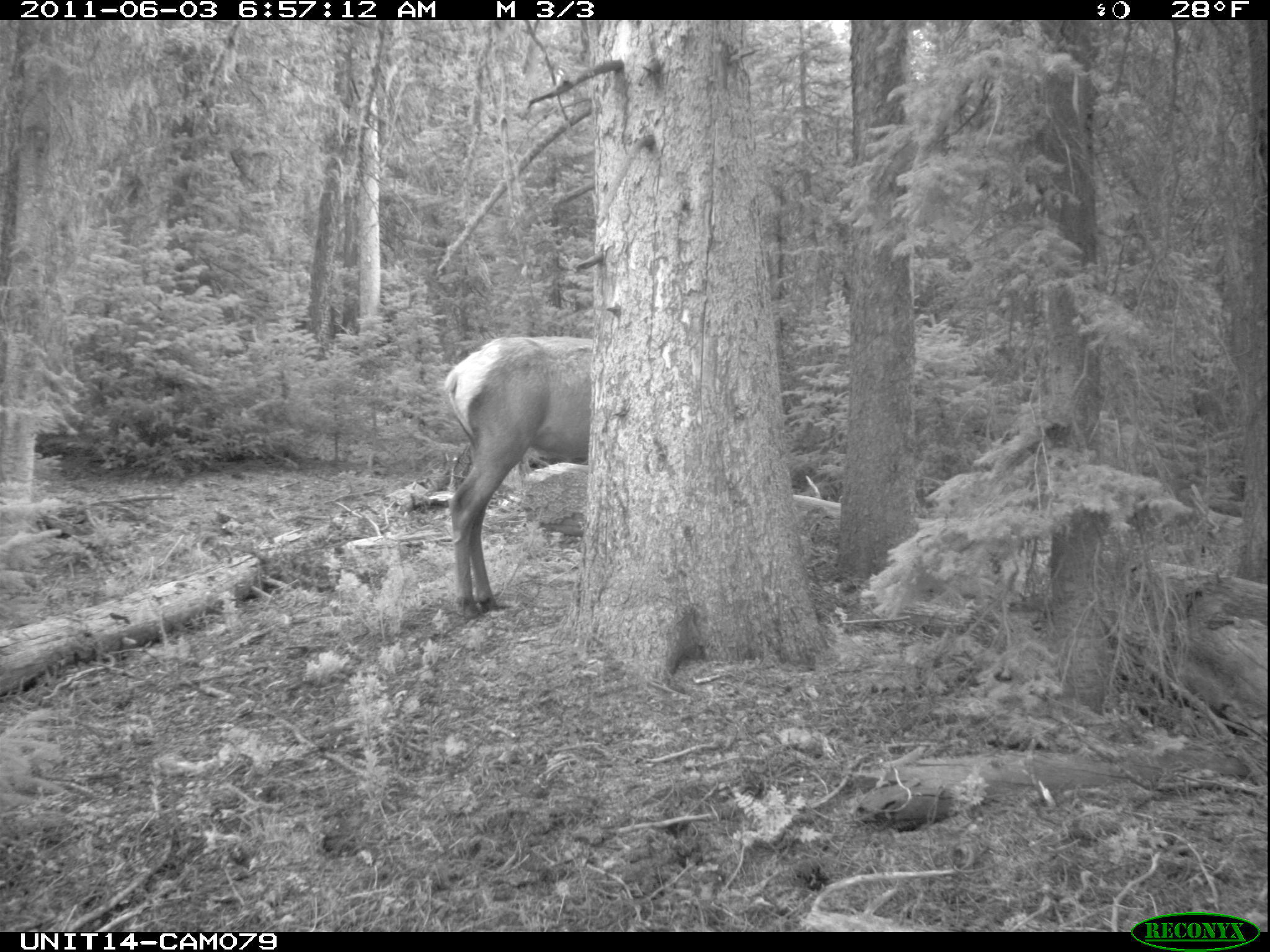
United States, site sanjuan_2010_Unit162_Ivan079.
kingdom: Animalia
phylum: Chordata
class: Mammalia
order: Artiodactyla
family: Cervidae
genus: Cervus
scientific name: Cervus elaphus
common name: red deer